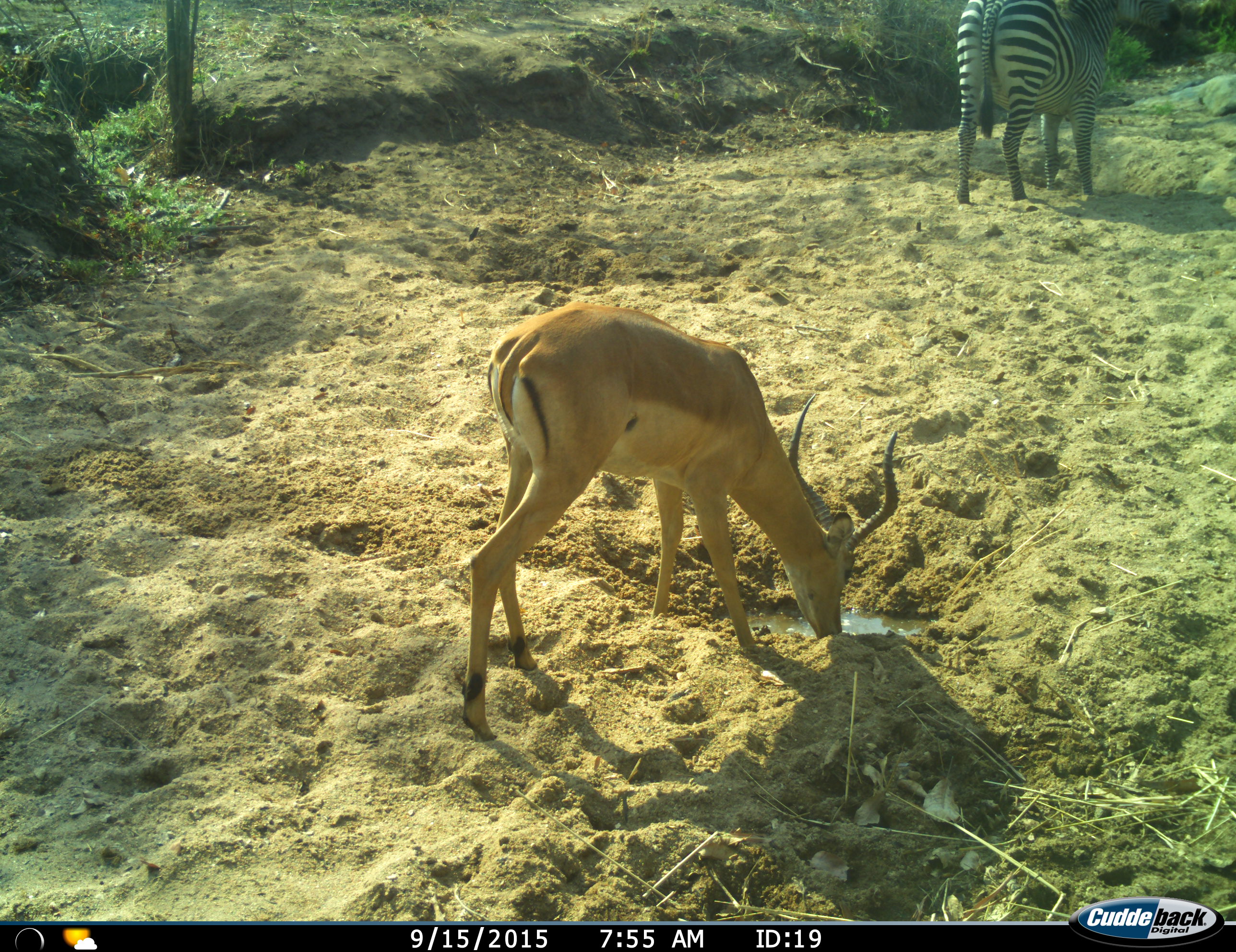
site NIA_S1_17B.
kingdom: Animalia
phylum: Chordata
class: Mammalia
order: Artiodactyla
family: Bovidae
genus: Aepyceros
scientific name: Aepyceros melampus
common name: impala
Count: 1.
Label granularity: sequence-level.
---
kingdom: Animalia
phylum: Chordata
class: Mammalia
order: Perissodactyla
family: Equidae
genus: Equus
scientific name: Equus quagga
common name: plains zebra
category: zebraplains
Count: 1.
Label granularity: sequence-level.